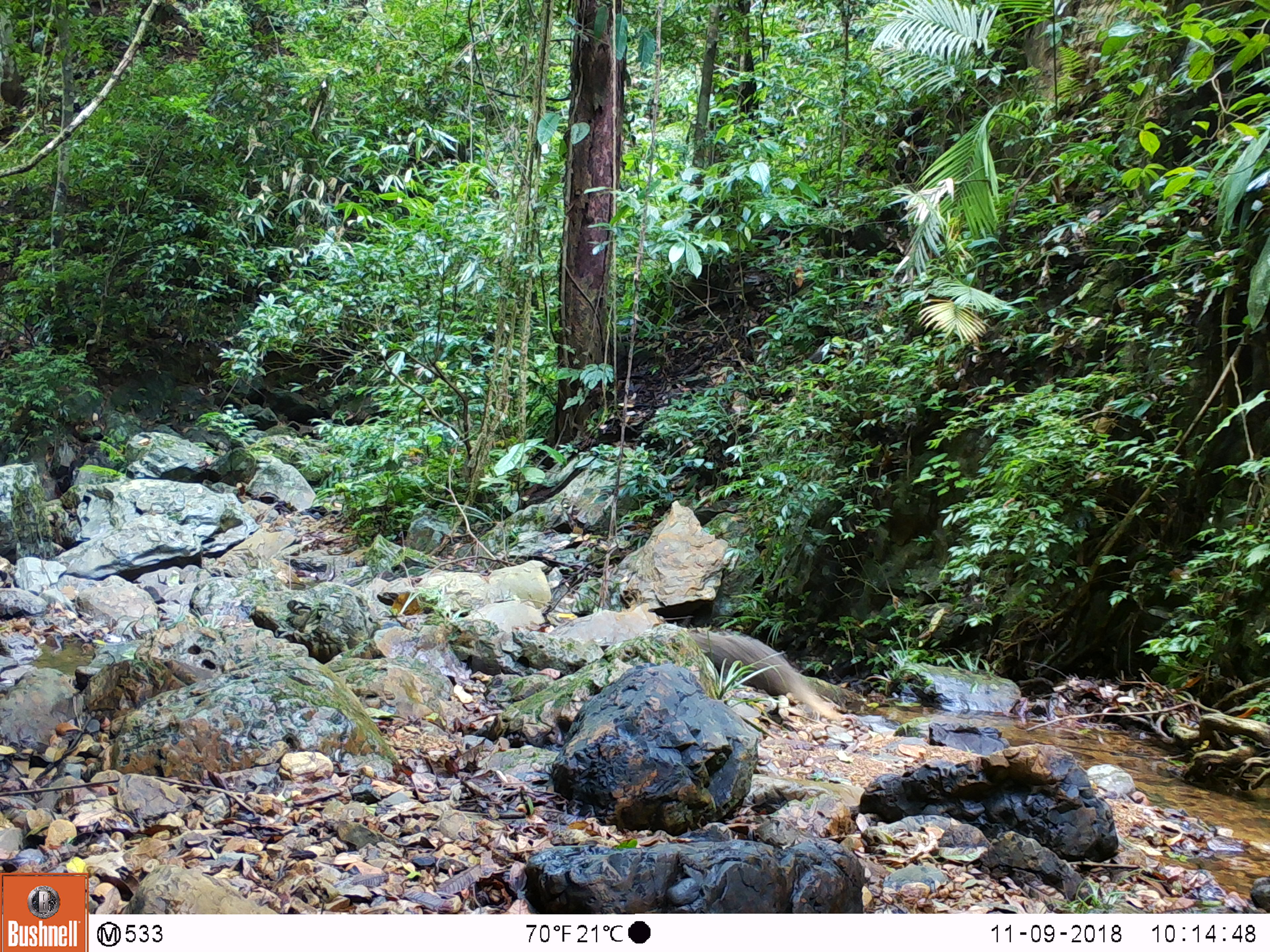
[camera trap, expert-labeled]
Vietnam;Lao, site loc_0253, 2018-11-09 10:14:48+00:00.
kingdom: Animalia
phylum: Chordata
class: Mammalia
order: Carnivora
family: Herpestidae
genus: Urva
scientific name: Urva urva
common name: crab-eating mongoose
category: crab eating mongoose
Crab eating mongoose (crab-eating mongoose) (Urva urva). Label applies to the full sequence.